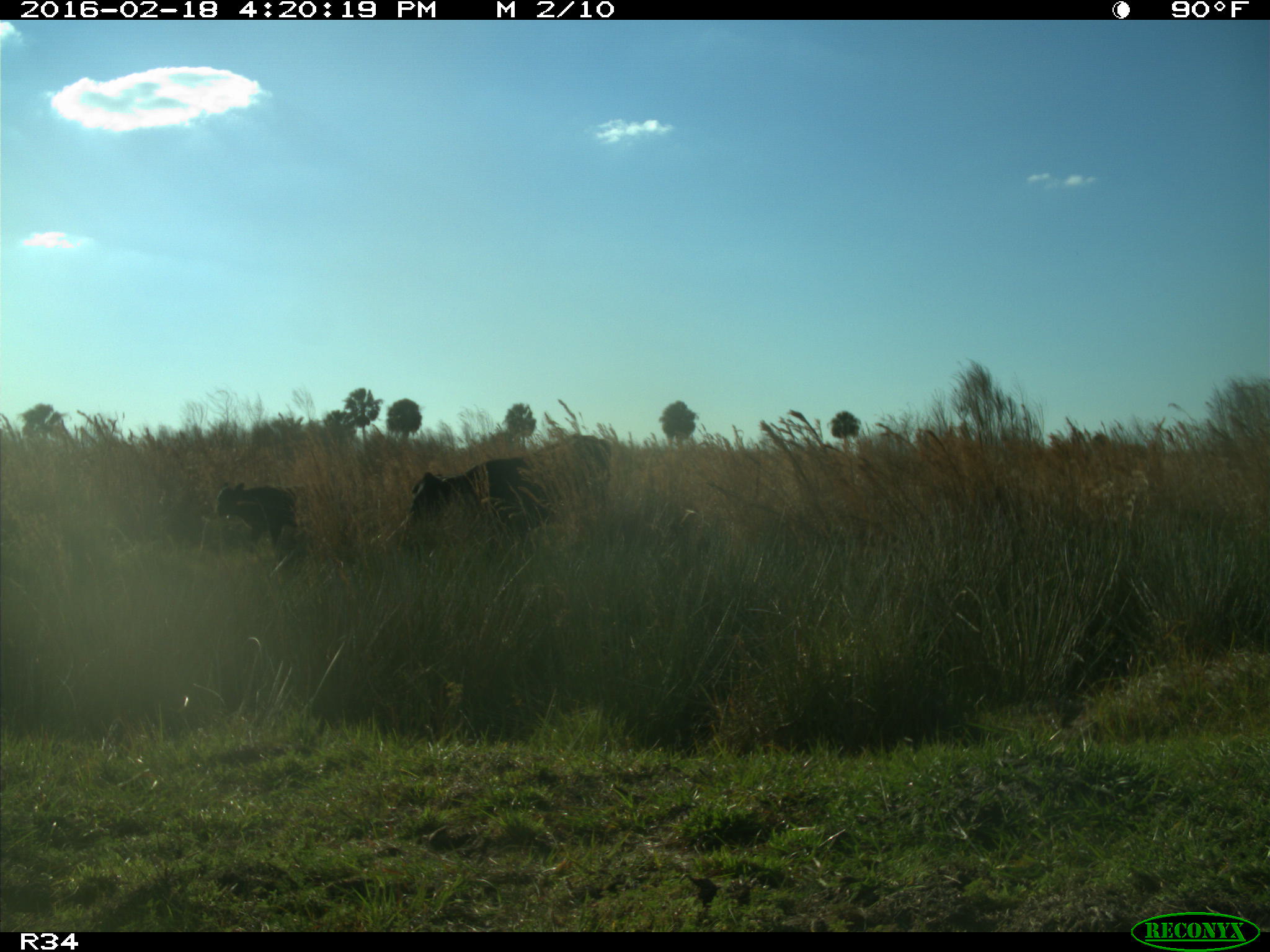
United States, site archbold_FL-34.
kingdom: Animalia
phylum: Chordata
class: Mammalia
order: Artiodactyla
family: Bovidae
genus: Bos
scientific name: Bos taurus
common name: domestic cow